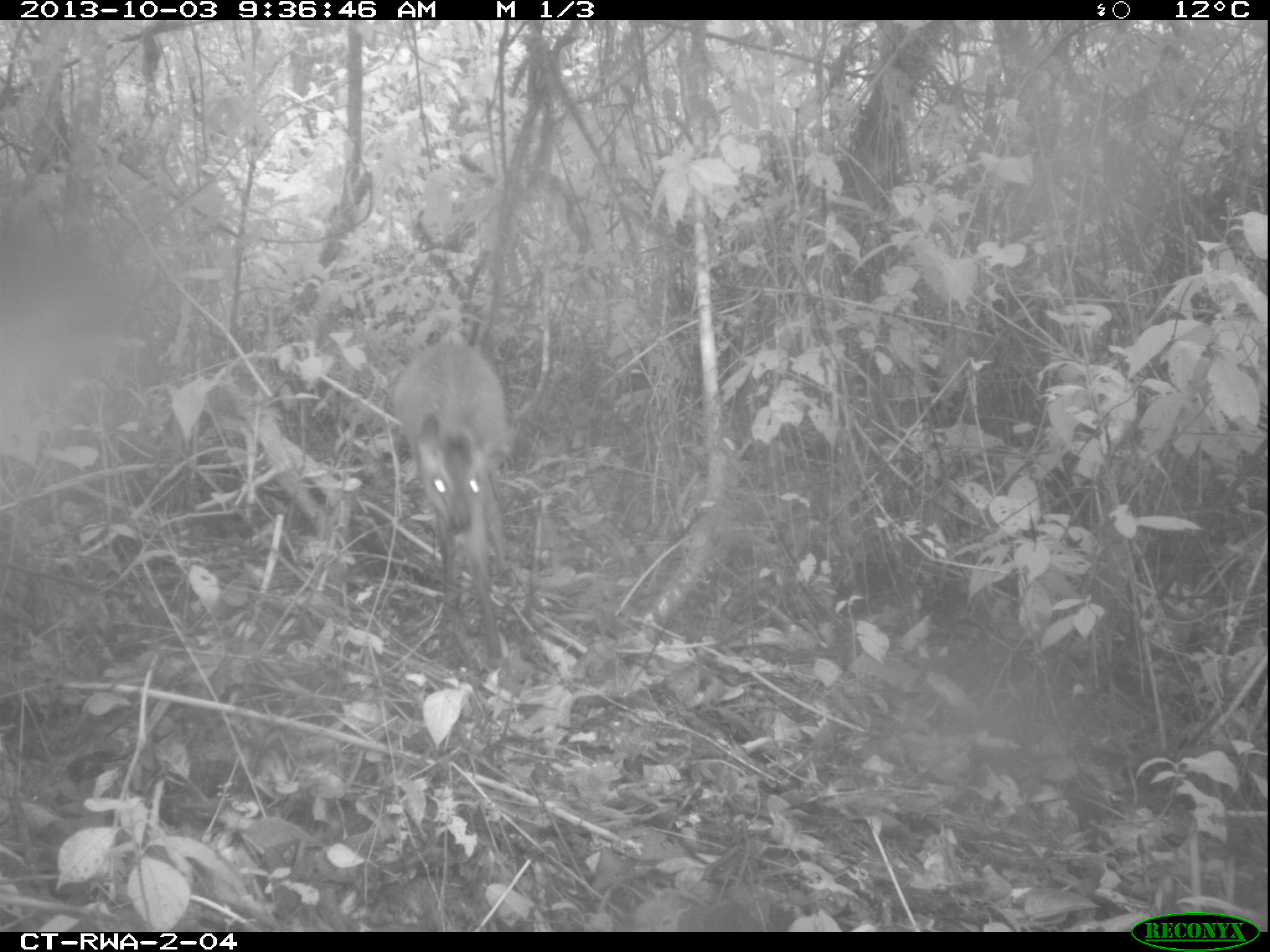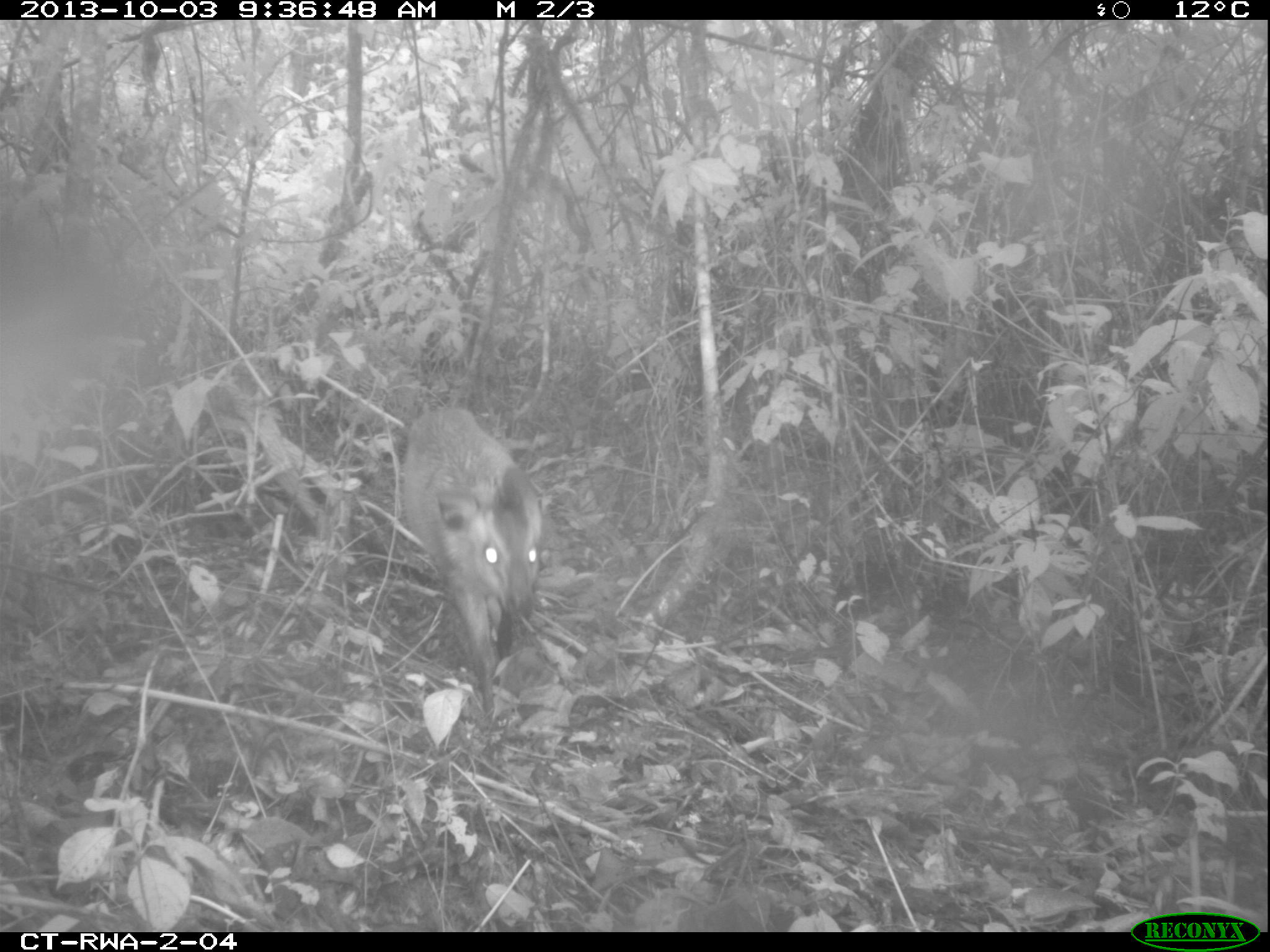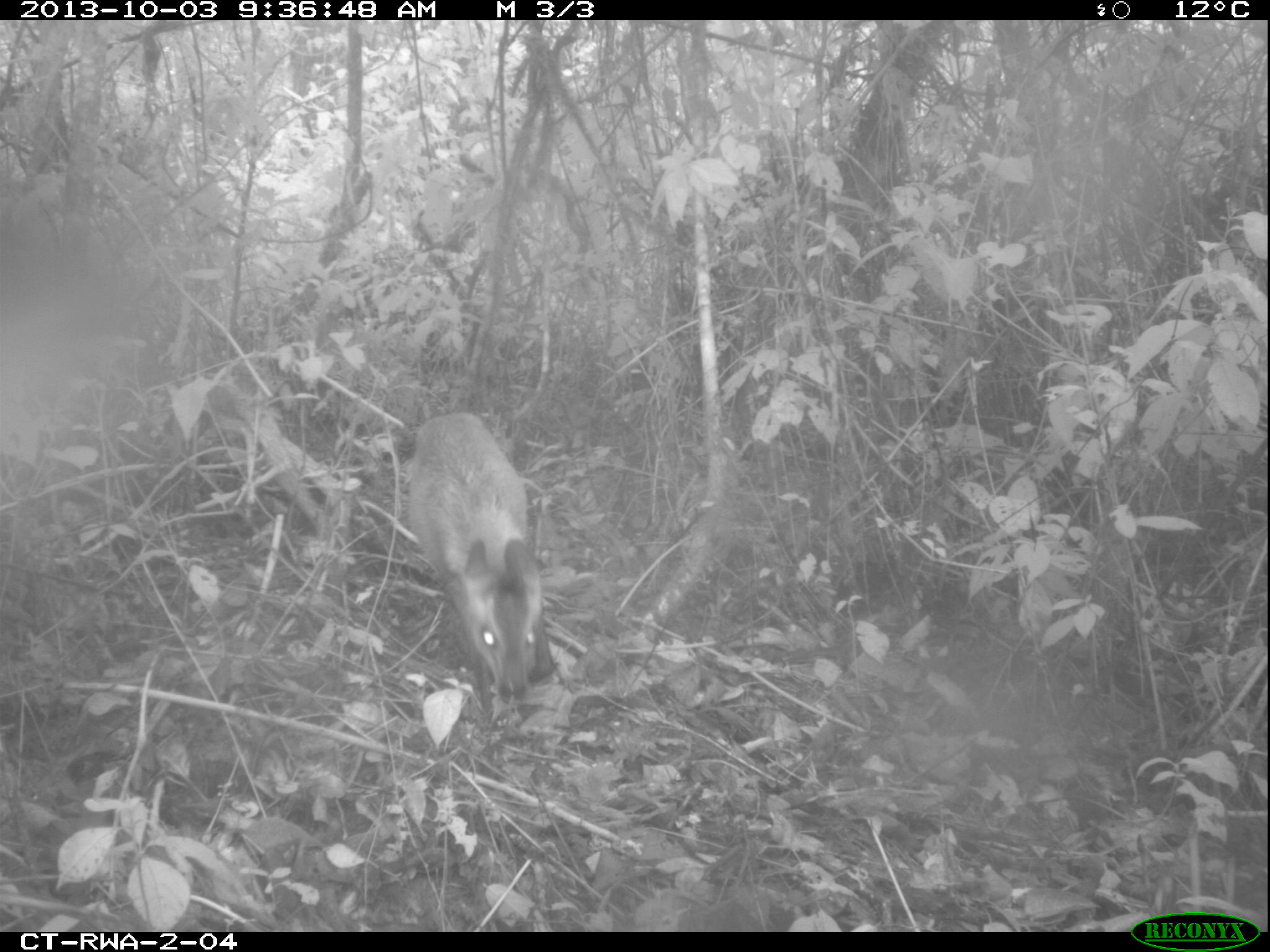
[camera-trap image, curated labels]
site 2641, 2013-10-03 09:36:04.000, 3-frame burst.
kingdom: Animalia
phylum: Chordata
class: Mammalia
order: Artiodactyla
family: Bovidae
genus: Cephalophus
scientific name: Cephalophus nigrifrons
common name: black-fronted duiker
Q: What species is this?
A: Cephalophus nigrifrons (black-fronted duiker).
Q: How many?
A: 1.